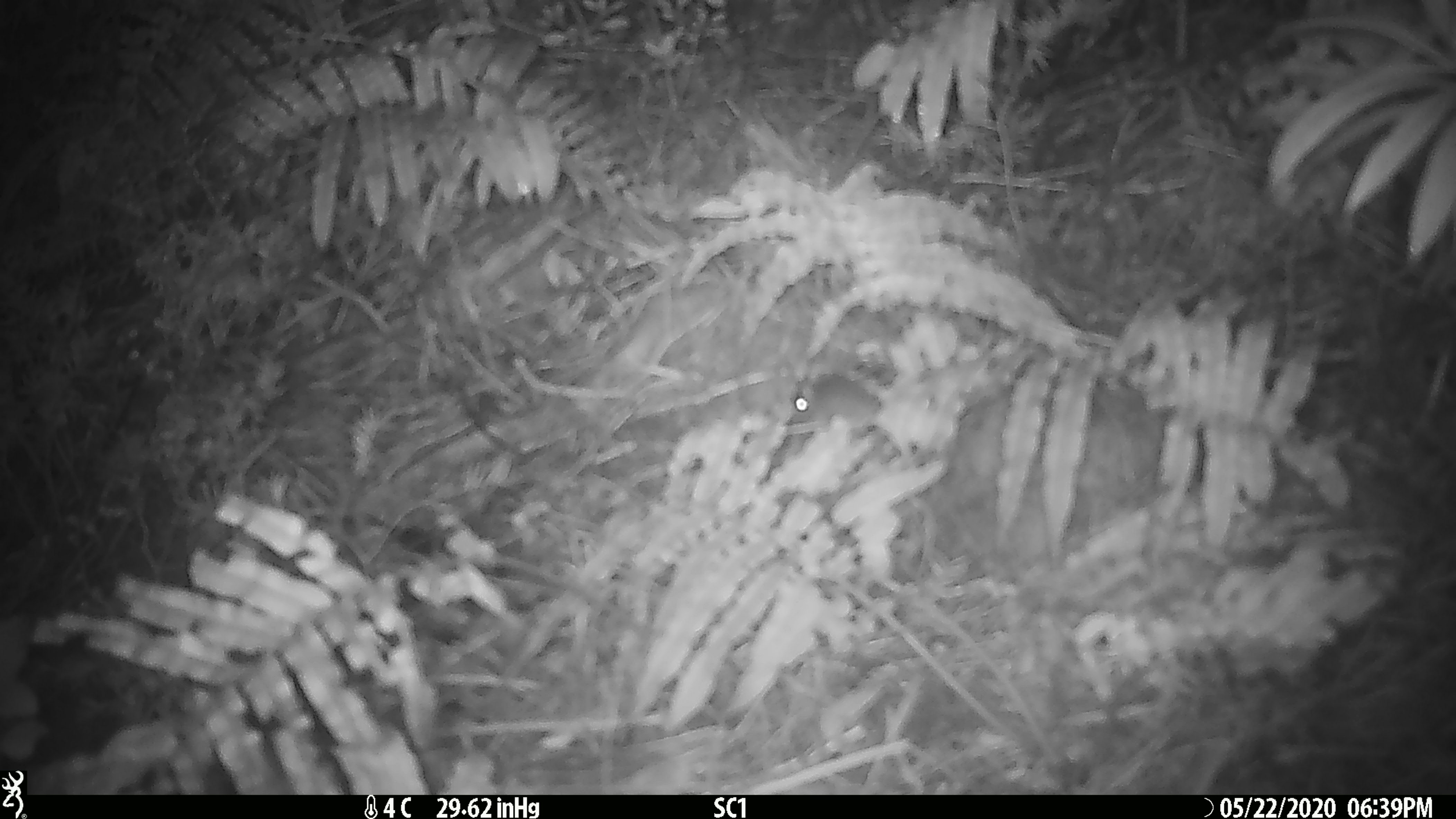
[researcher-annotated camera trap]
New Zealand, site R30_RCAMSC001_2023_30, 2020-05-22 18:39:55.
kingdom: Animalia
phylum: Chordata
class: Mammalia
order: Rodentia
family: Muridae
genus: Mus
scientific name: Mus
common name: mouse